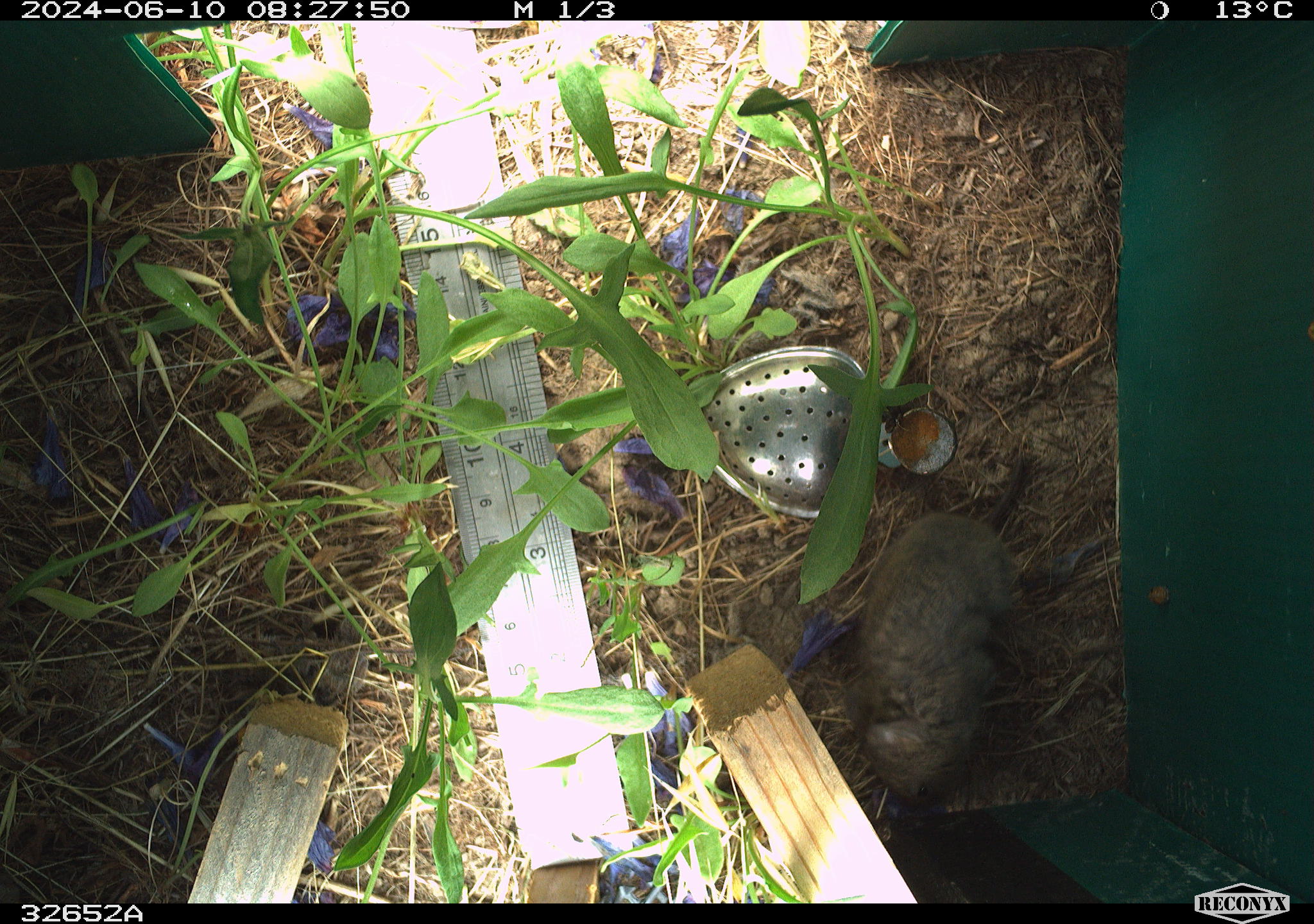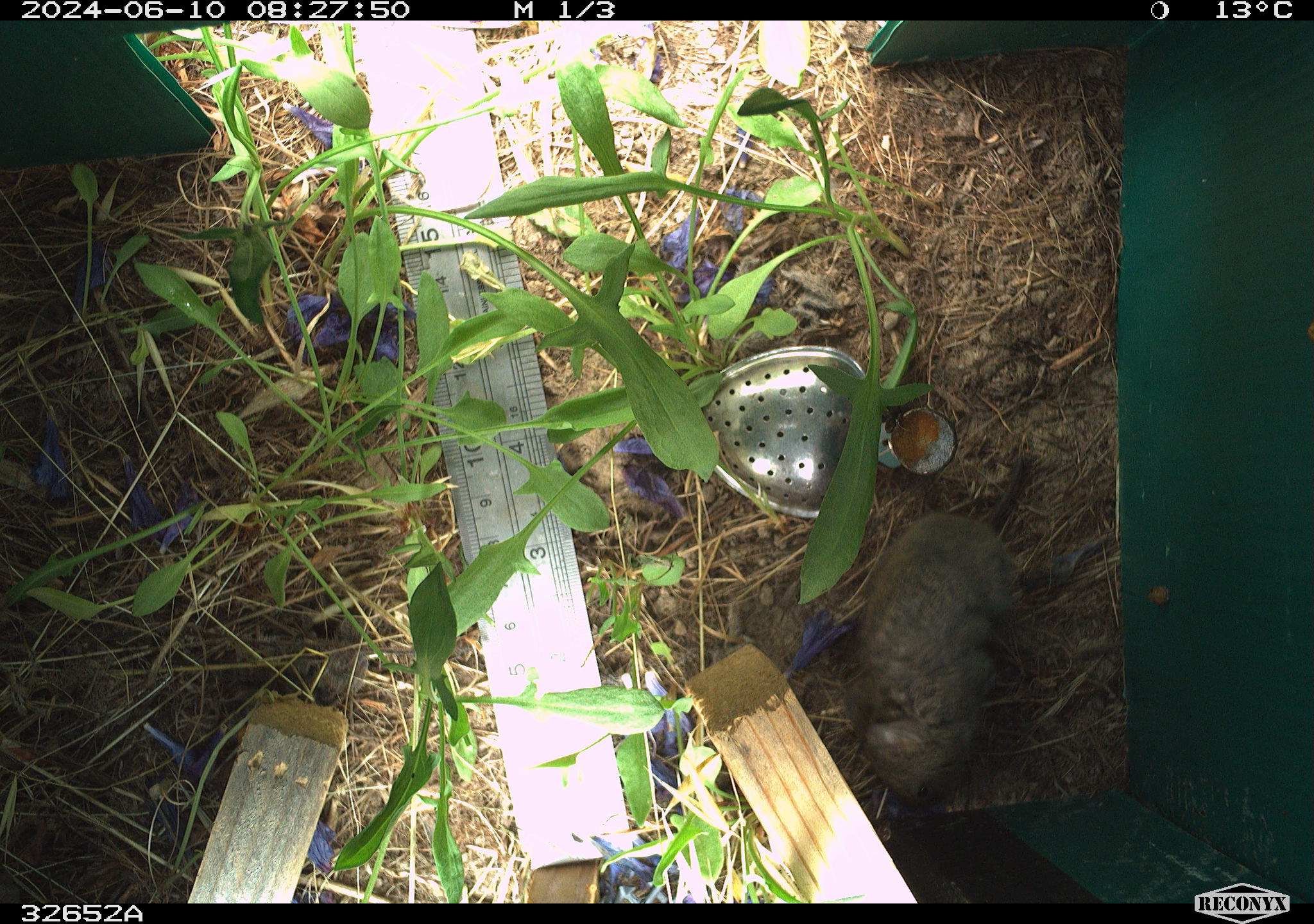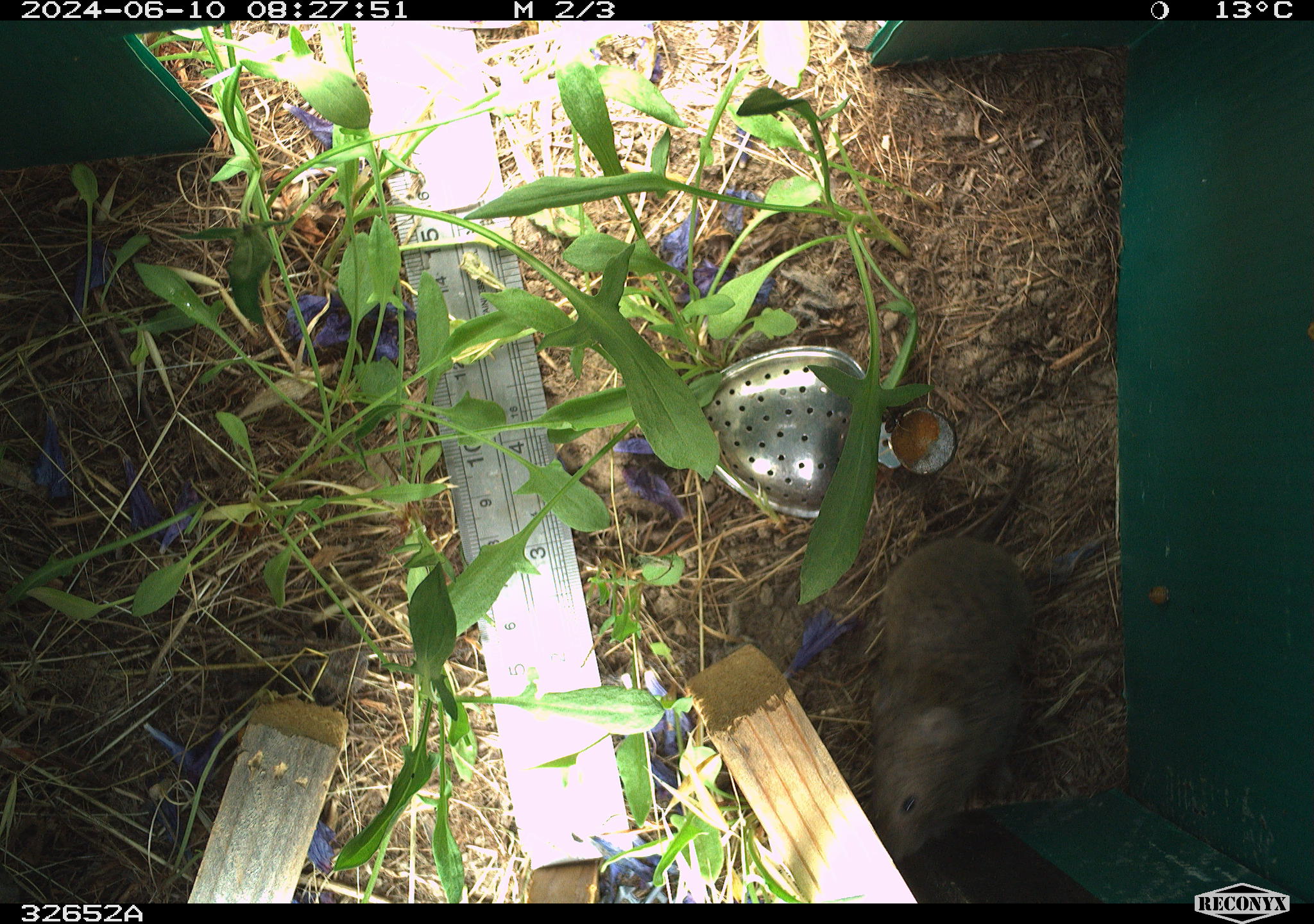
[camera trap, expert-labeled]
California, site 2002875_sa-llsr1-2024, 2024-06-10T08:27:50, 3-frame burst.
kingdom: Animalia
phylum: Chordata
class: Mammalia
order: Rodentia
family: Cricetidae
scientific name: Arvicolinae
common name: voles, lemmings, and muskrats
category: arvicolinae subfamily